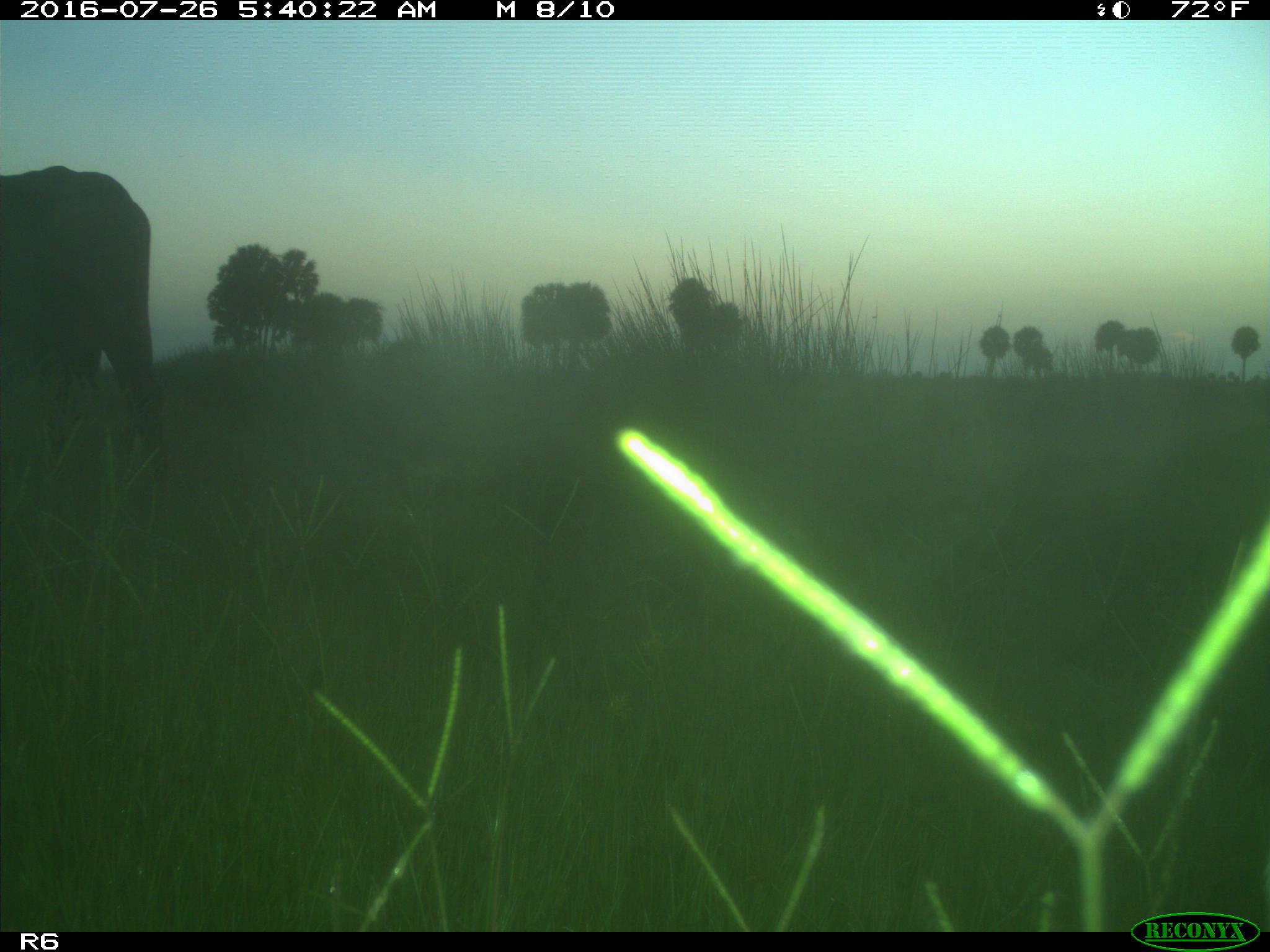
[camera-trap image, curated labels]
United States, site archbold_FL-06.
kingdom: Animalia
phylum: Chordata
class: Mammalia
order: Artiodactyla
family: Bovidae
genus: Bos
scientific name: Bos taurus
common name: domestic cow